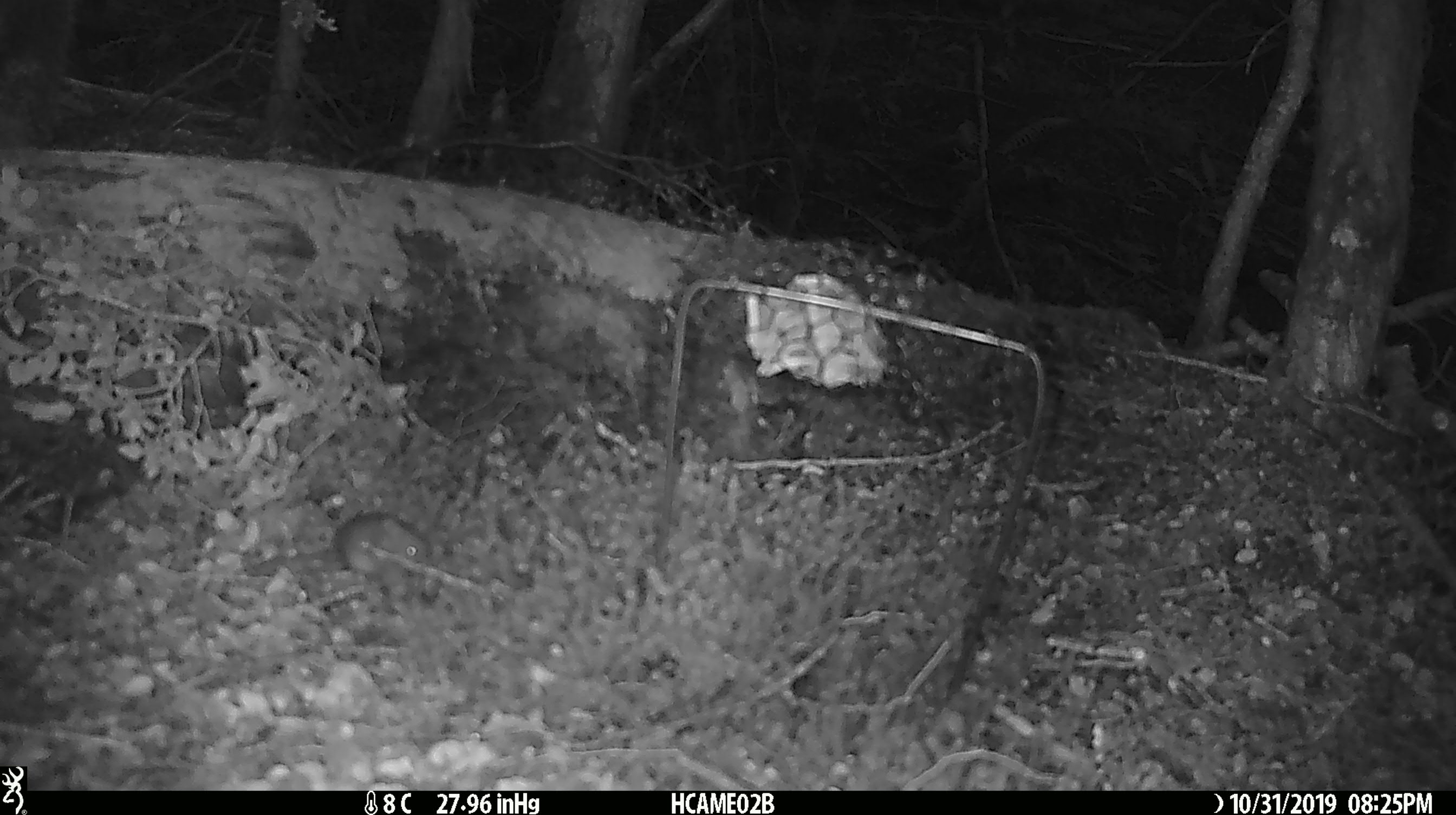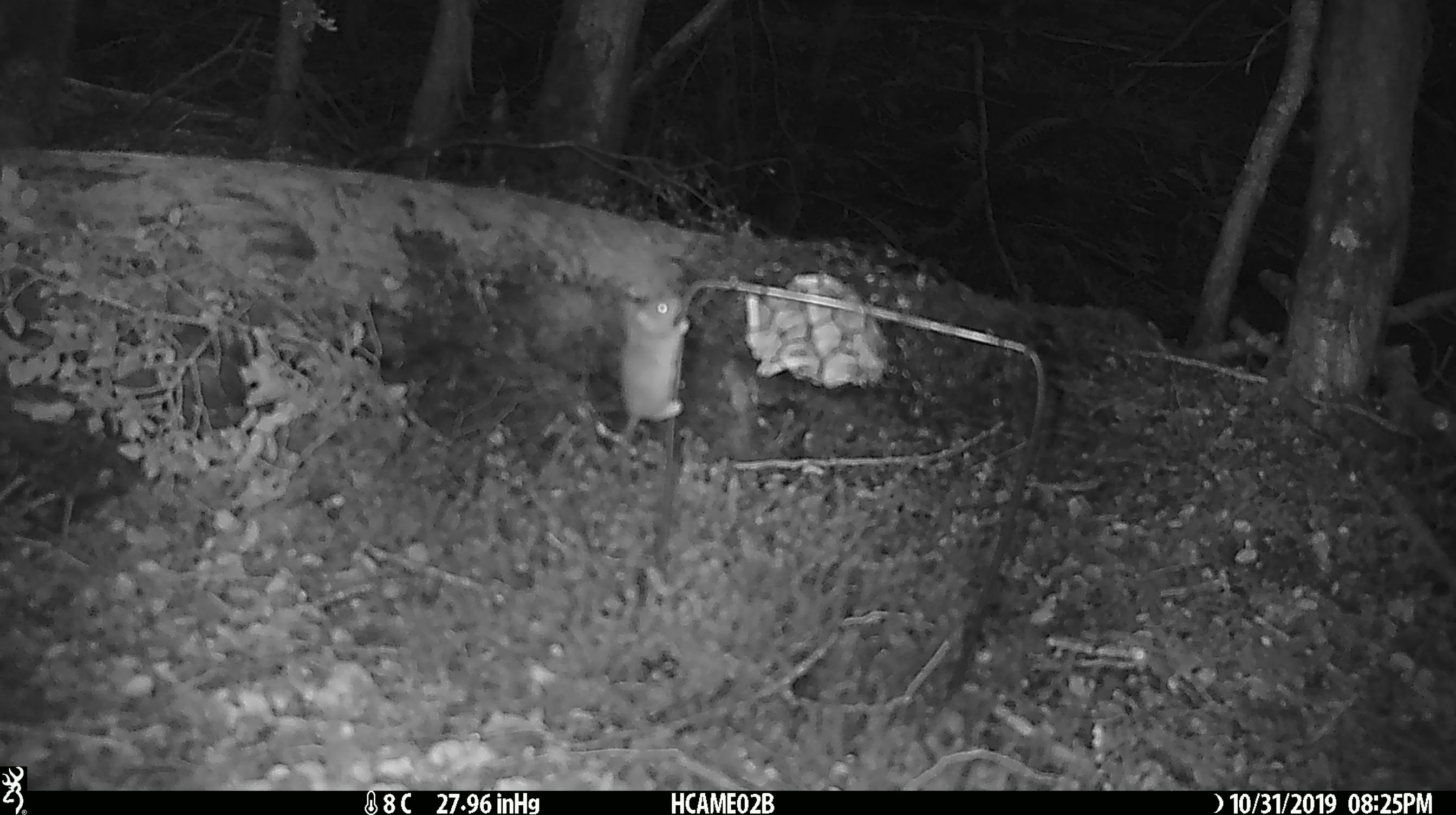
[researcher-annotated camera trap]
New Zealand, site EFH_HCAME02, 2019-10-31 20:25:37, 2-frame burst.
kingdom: Animalia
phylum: Chordata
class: Mammalia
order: Rodentia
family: Muridae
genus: Mus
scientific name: Mus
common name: mouse